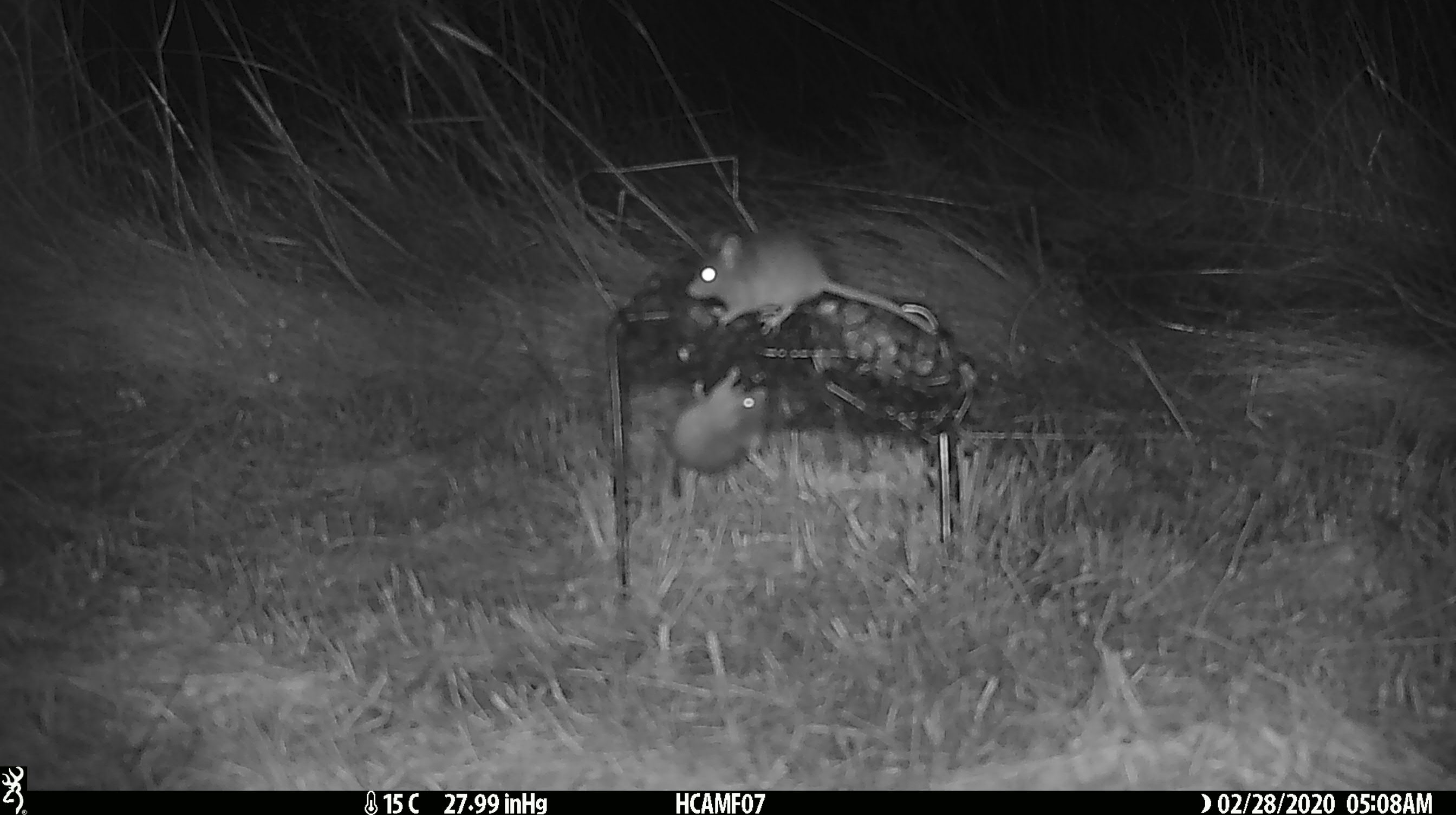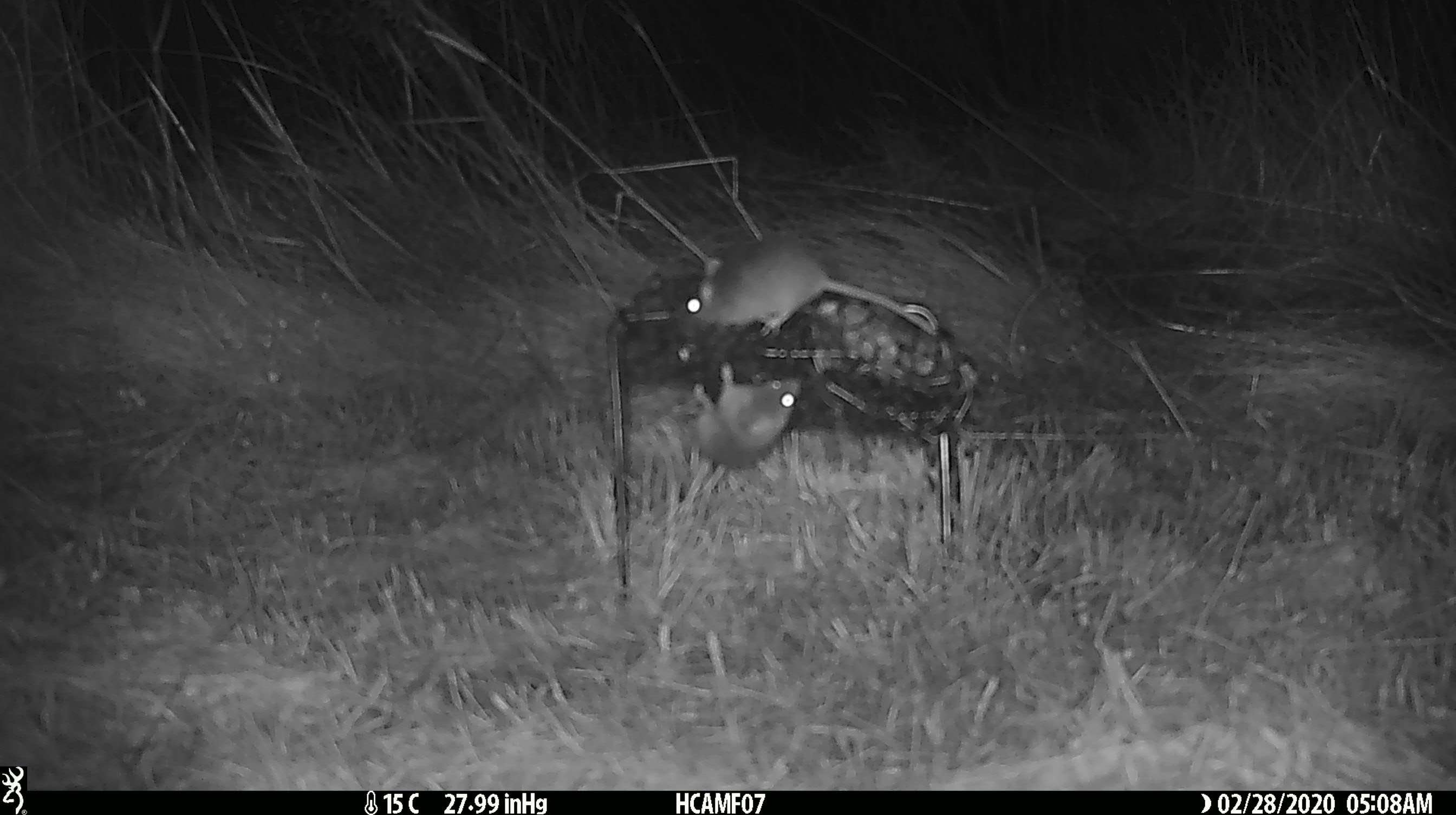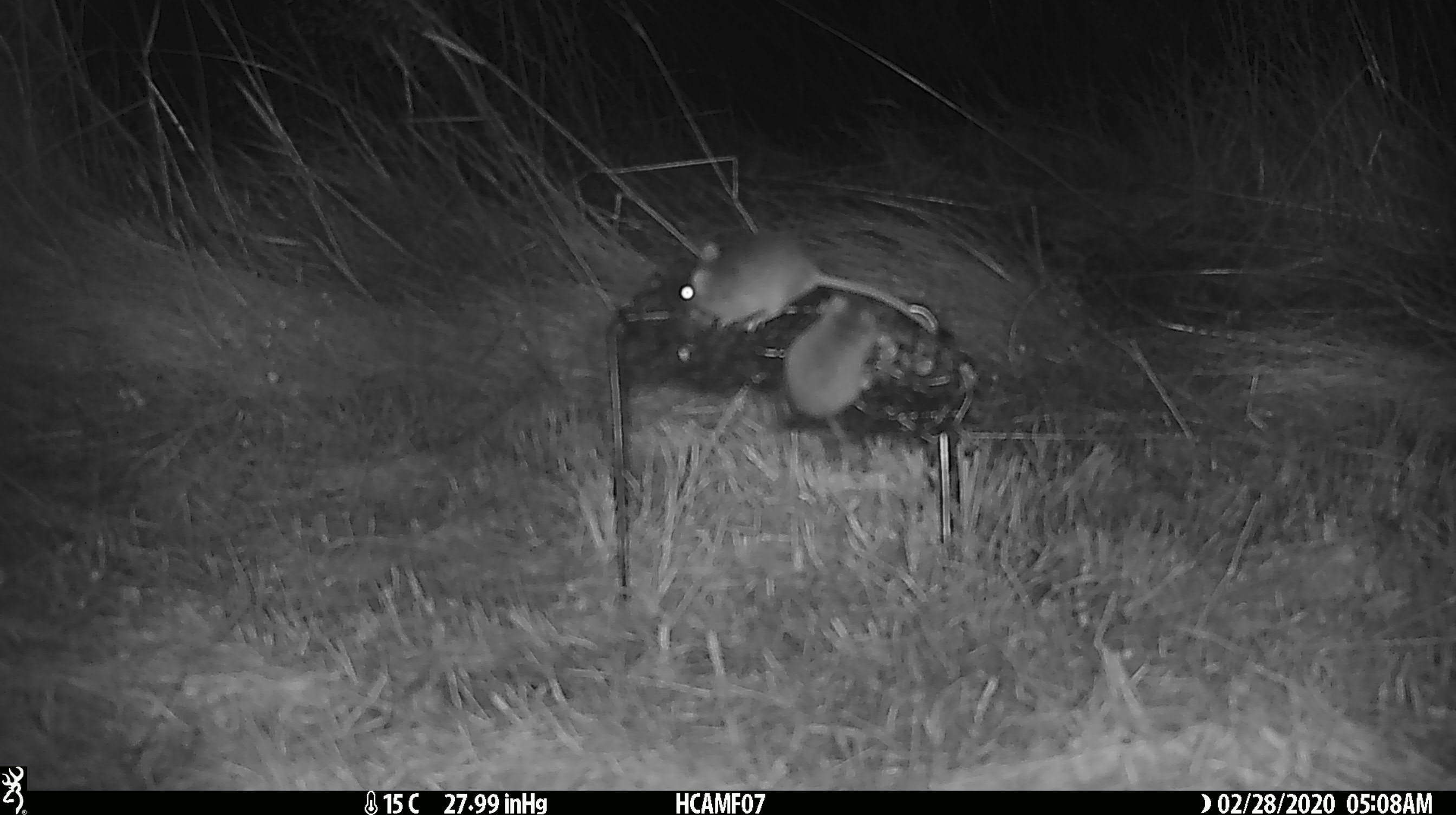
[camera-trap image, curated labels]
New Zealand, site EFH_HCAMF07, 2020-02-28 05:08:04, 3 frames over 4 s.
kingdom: Animalia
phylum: Chordata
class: Mammalia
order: Rodentia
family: Muridae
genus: Mus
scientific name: Mus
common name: mouse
Mouse (Mus).